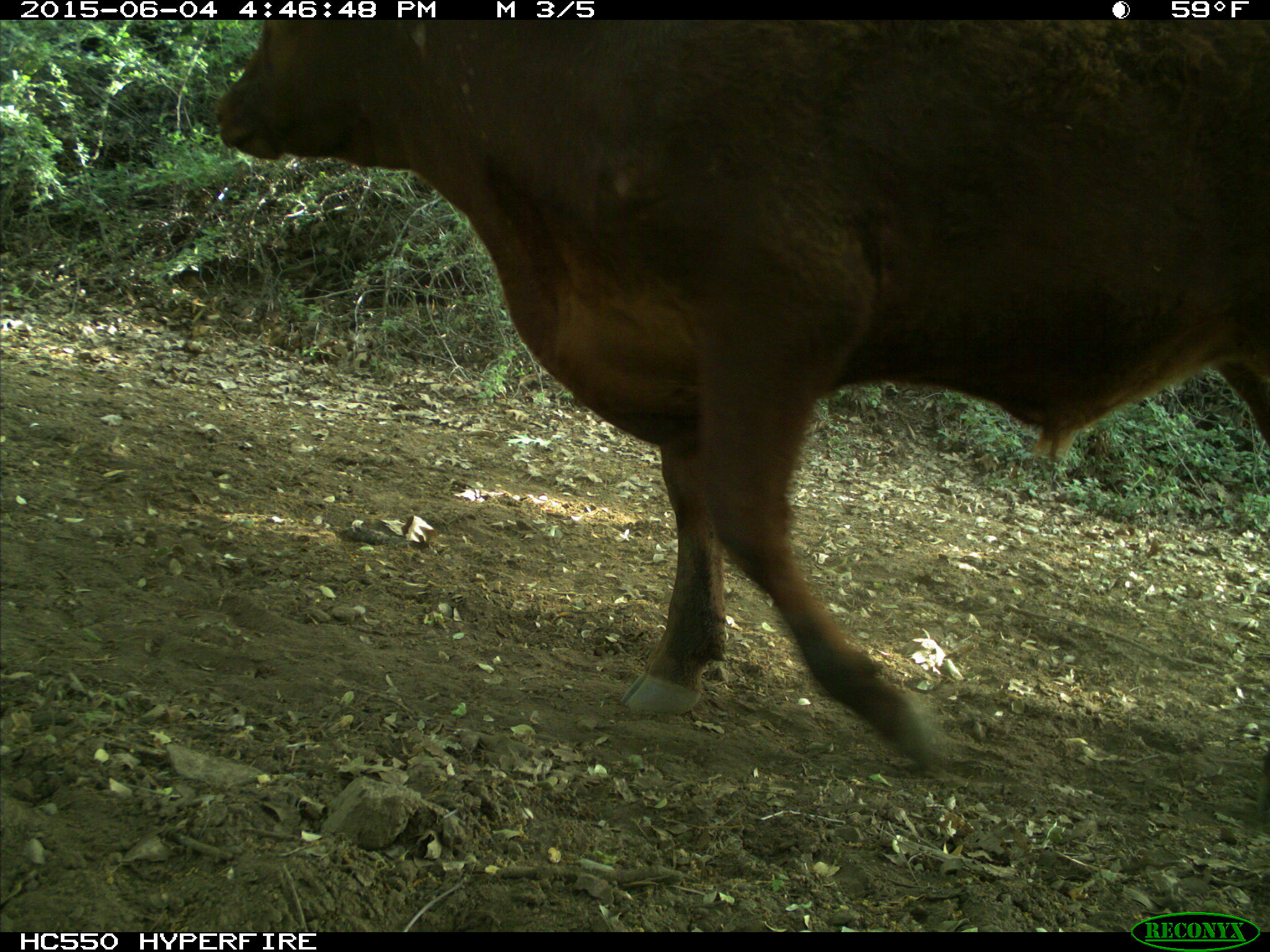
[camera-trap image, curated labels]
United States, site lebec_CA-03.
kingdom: Animalia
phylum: Chordata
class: Mammalia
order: Artiodactyla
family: Bovidae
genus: Bos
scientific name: Bos taurus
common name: domestic cow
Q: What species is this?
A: Bos taurus (domestic cow).